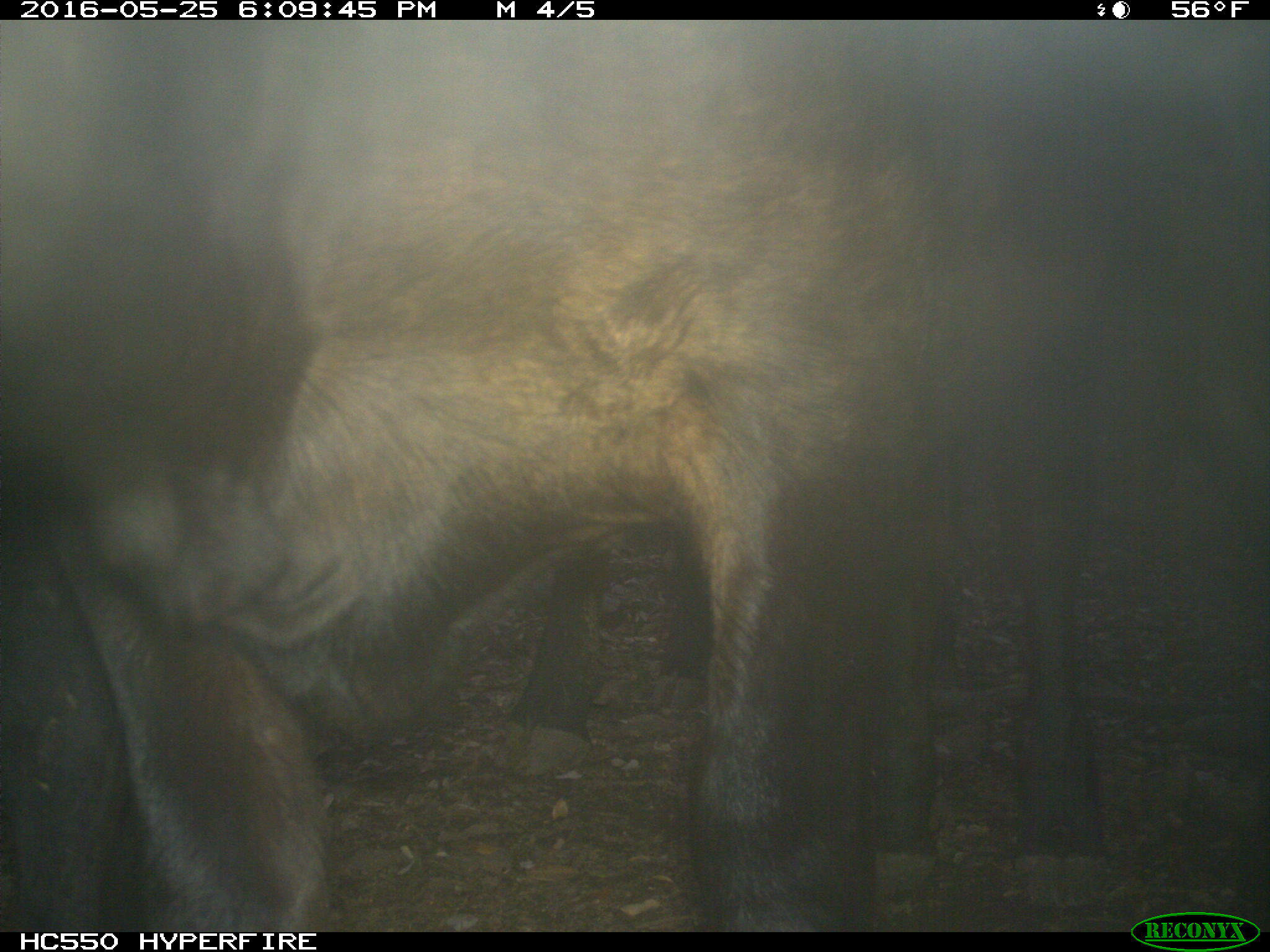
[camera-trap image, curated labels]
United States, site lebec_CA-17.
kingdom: Animalia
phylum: Chordata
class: Mammalia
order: Artiodactyla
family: Bovidae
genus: Bos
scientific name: Bos taurus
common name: domestic cow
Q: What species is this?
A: Bos taurus (domestic cow).